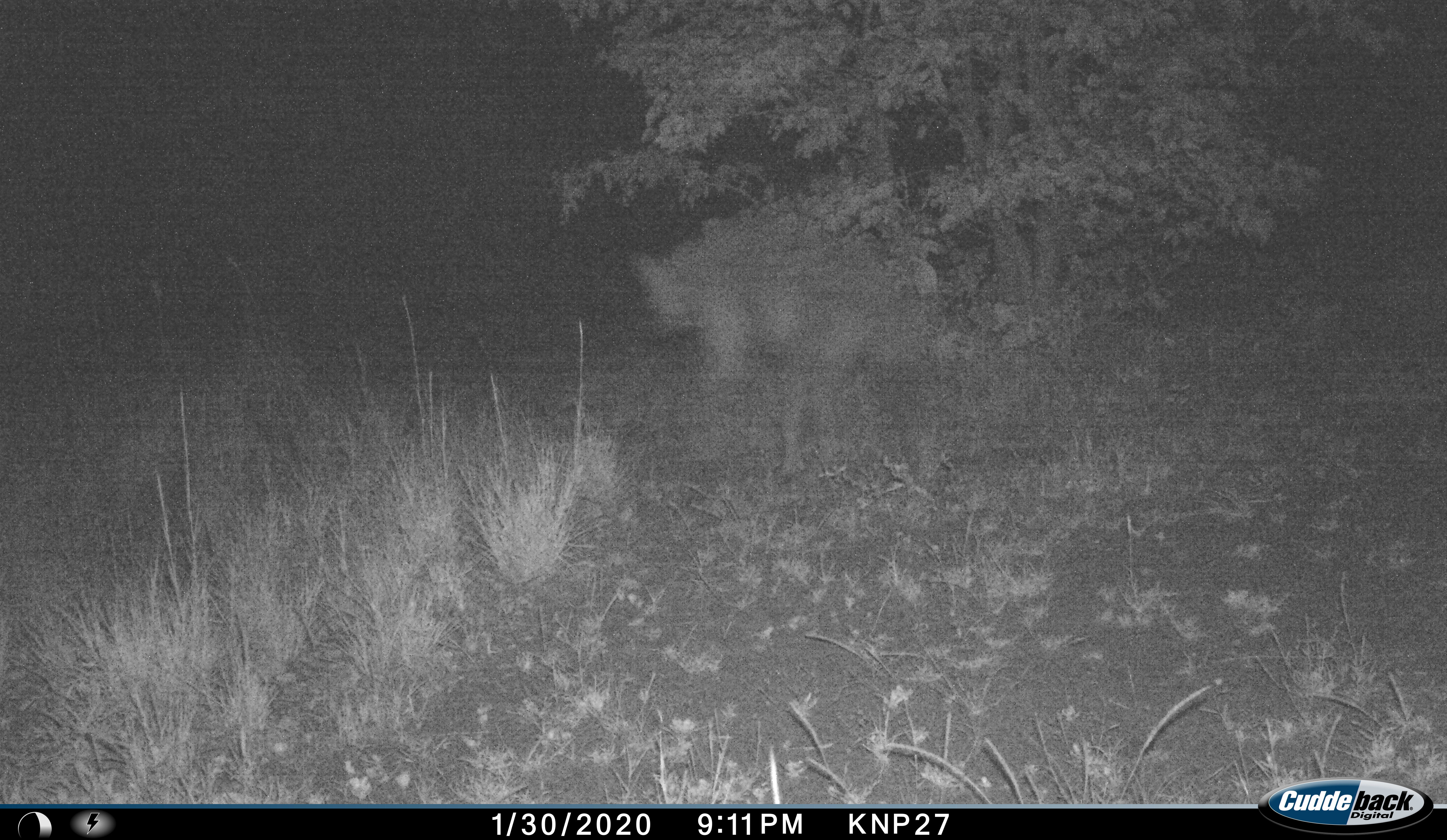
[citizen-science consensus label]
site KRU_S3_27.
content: unidentified animal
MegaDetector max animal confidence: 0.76